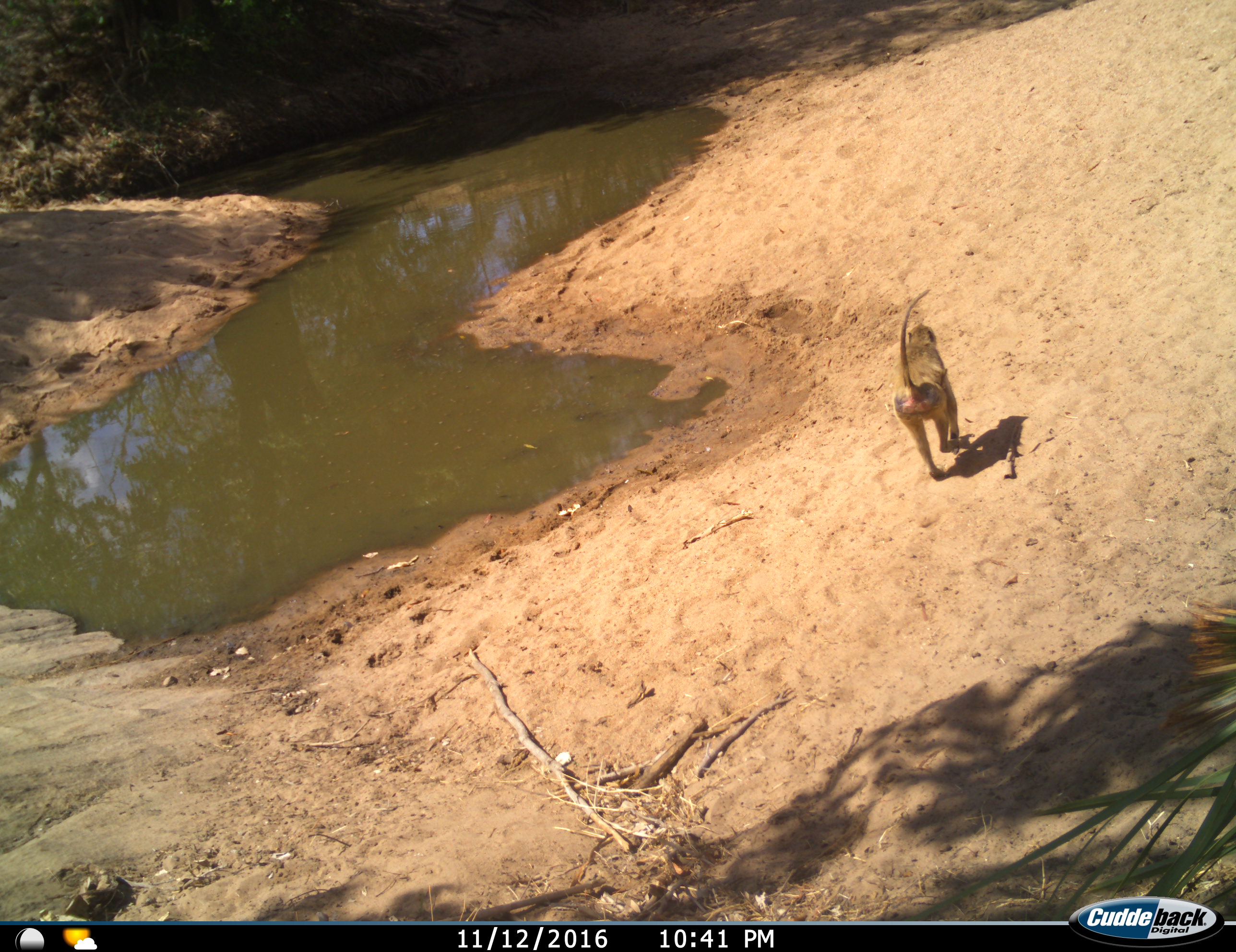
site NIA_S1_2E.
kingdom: Animalia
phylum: Chordata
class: Mammalia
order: Primates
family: Cercopithecidae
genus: Papio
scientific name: Papio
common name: baboon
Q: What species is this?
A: Baboon (Papio).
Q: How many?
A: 1.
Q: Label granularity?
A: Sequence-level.